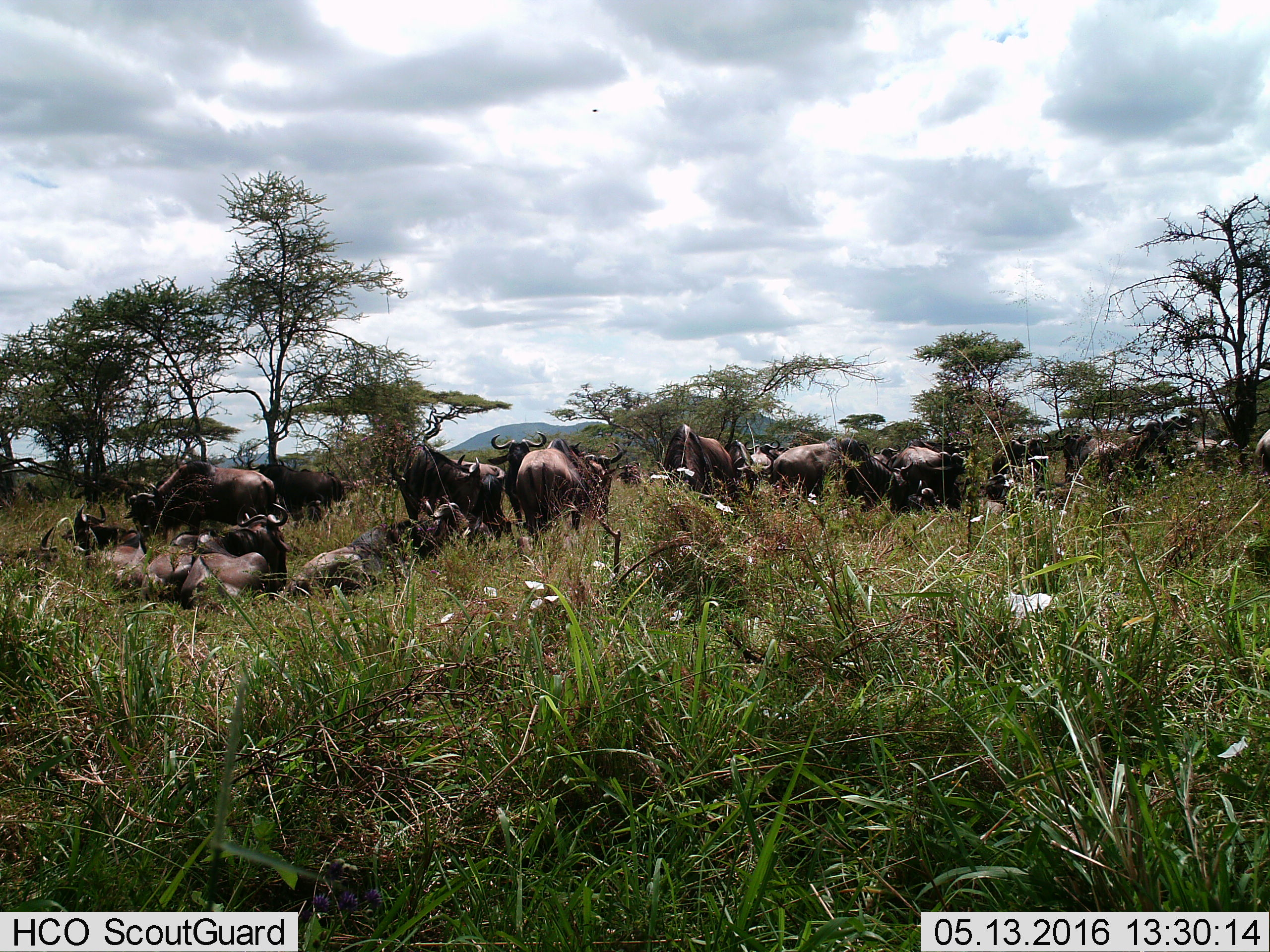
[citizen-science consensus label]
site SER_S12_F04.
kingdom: Animalia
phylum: Chordata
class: Mammalia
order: Artiodactyla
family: Bovidae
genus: Connochaetes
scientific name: Connochaetes taurinus taurinus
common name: blue wildebeest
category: wildebeestblue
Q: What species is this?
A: Wildebeestblue (blue wildebeest) (Connochaetes taurinus taurinus).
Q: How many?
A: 11-50.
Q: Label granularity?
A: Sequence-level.